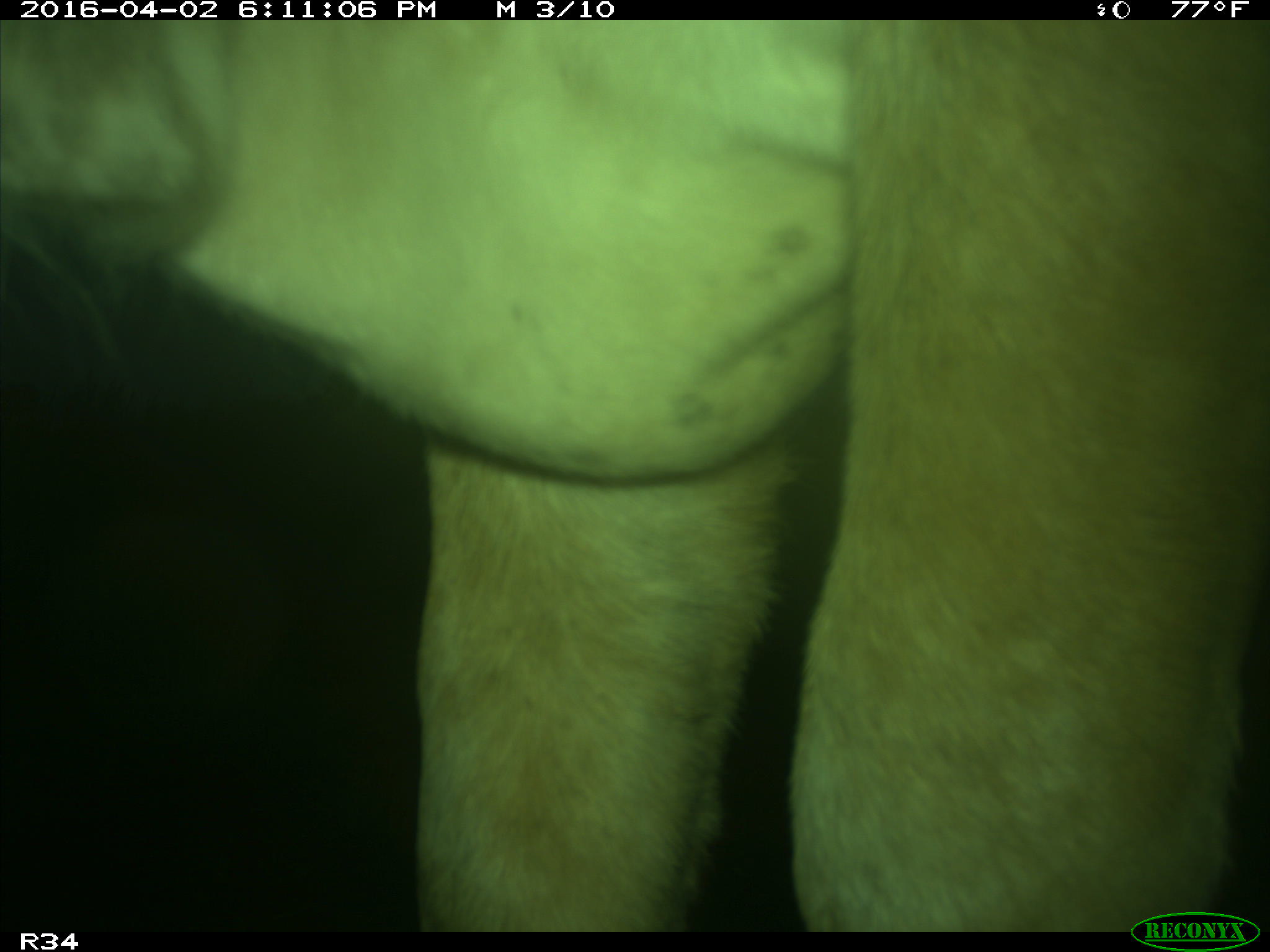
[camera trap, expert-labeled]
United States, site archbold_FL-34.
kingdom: Animalia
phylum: Chordata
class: Mammalia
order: Artiodactyla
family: Bovidae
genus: Bos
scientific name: Bos taurus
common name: domestic cow